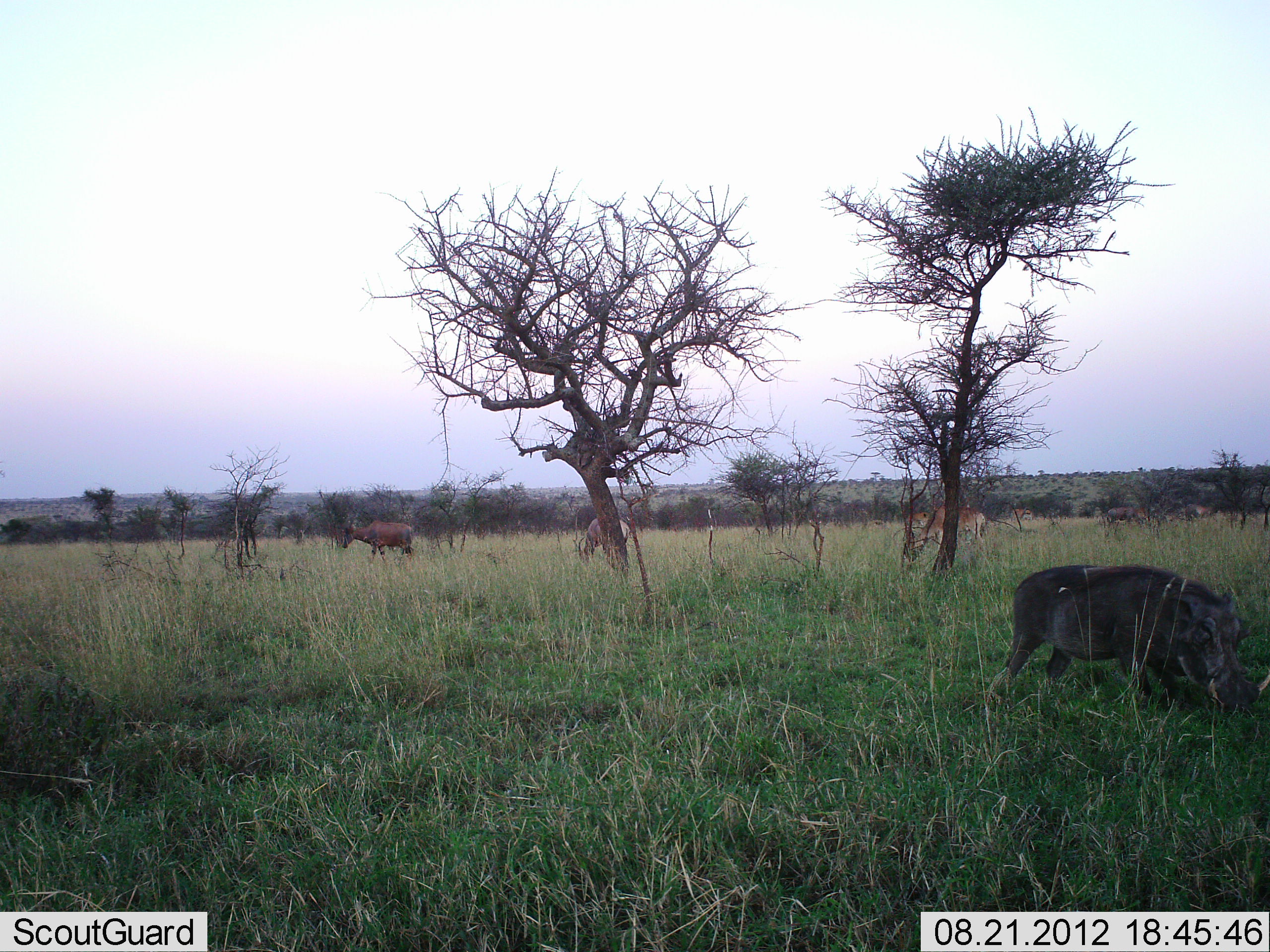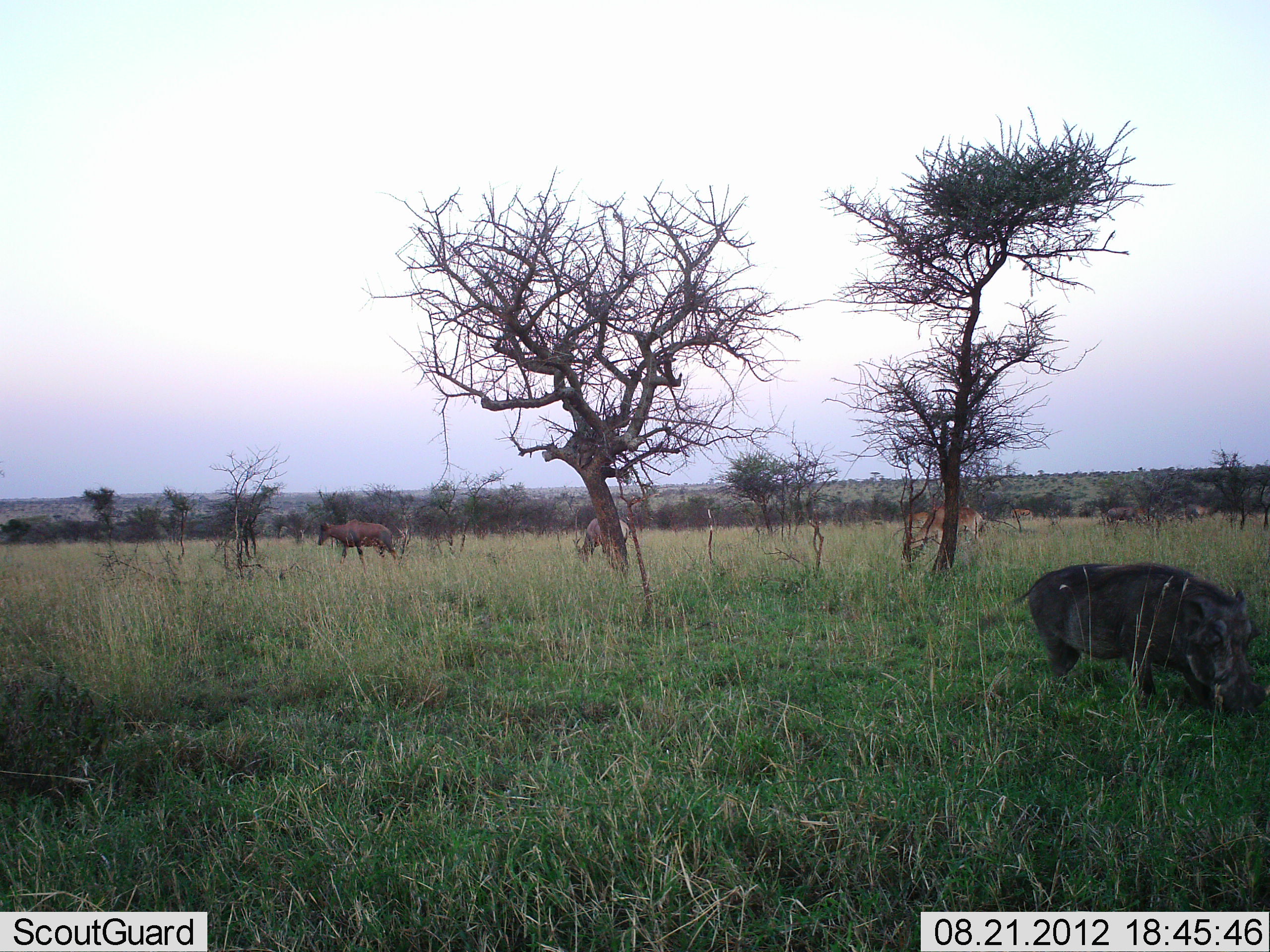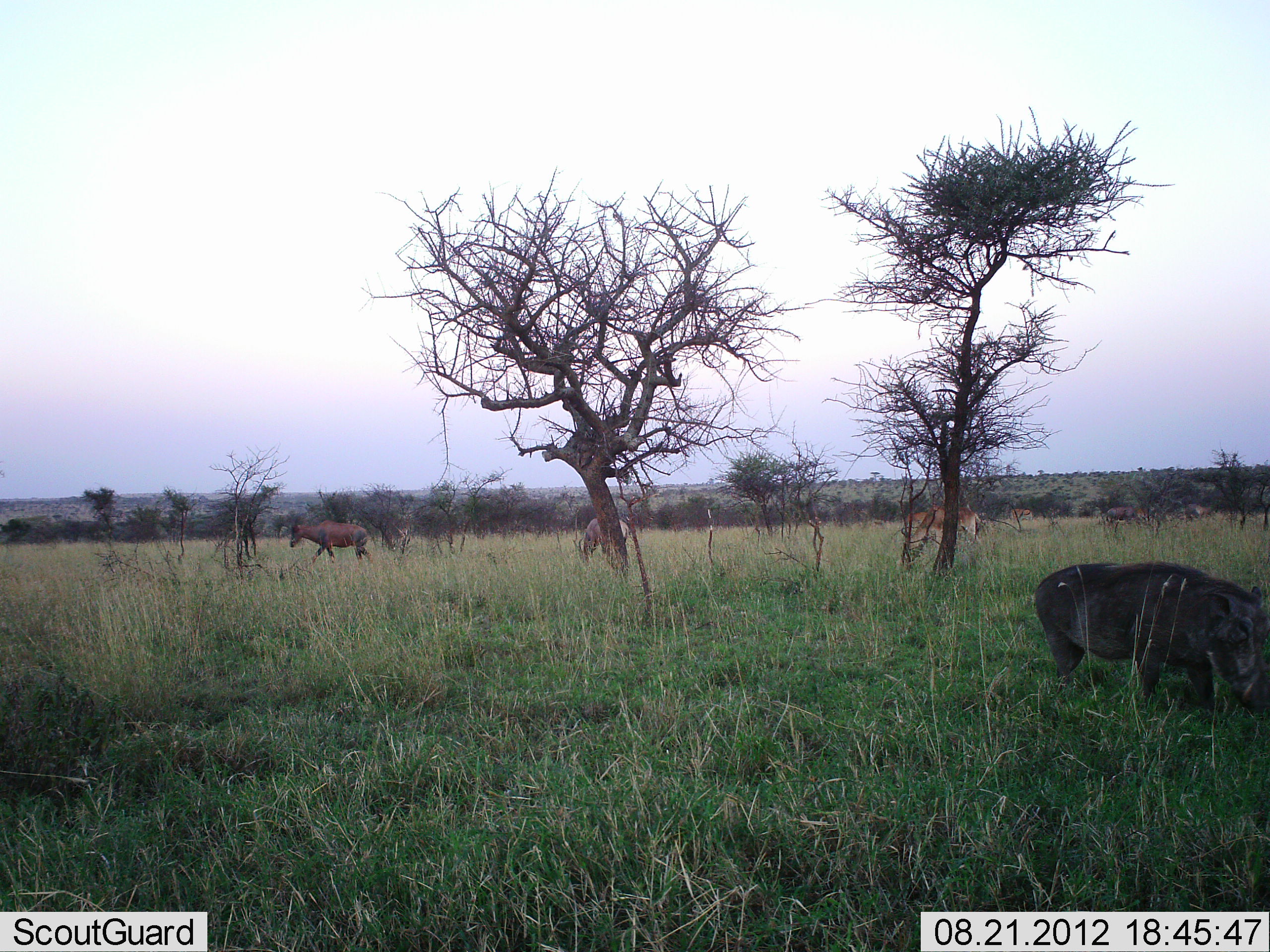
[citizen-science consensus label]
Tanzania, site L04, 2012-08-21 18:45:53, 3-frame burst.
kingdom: Animalia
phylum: Chordata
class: Mammalia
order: Artiodactyla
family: Bovidae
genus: Damaliscus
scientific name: Damaliscus lunatus jimela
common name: topi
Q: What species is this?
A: Topi (Damaliscus lunatus jimela).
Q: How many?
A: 2.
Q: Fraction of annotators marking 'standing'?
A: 18%.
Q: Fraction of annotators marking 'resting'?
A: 0%.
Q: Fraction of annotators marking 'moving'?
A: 88%.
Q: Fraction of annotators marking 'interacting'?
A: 0%.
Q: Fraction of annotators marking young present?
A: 0%.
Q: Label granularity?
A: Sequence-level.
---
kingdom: Animalia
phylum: Chordata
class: Mammalia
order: Artiodactyla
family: Suidae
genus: Phacochoerus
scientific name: Phacochoerus africanus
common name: warthog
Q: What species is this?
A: Warthog (Phacochoerus africanus).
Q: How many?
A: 1.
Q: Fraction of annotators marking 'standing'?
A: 12%.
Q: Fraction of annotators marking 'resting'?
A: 0%.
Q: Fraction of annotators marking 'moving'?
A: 60%.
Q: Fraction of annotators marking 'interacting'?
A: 0%.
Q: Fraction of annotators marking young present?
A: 0%.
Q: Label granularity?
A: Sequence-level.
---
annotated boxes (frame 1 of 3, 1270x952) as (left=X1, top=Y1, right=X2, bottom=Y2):
animal: (left=983, top=563, right=1270, bottom=720); (left=906, top=504, right=987, bottom=562); (left=340, top=520, right=417, bottom=561); (left=571, top=517, right=631, bottom=569); (left=1182, top=502, right=1215, bottom=524); (left=1106, top=506, right=1136, bottom=526); (left=1133, top=506, right=1147, bottom=528)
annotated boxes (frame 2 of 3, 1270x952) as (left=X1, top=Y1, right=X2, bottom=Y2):
animal: (left=974, top=560, right=1269, bottom=719); (left=316, top=520, right=399, bottom=574); (left=901, top=506, right=986, bottom=557); (left=571, top=517, right=629, bottom=564)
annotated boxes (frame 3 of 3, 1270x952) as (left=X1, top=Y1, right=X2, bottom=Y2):
animal: (left=1033, top=560, right=1270, bottom=719); (left=900, top=505, right=977, bottom=572); (left=287, top=521, right=373, bottom=566); (left=572, top=518, right=630, bottom=573)